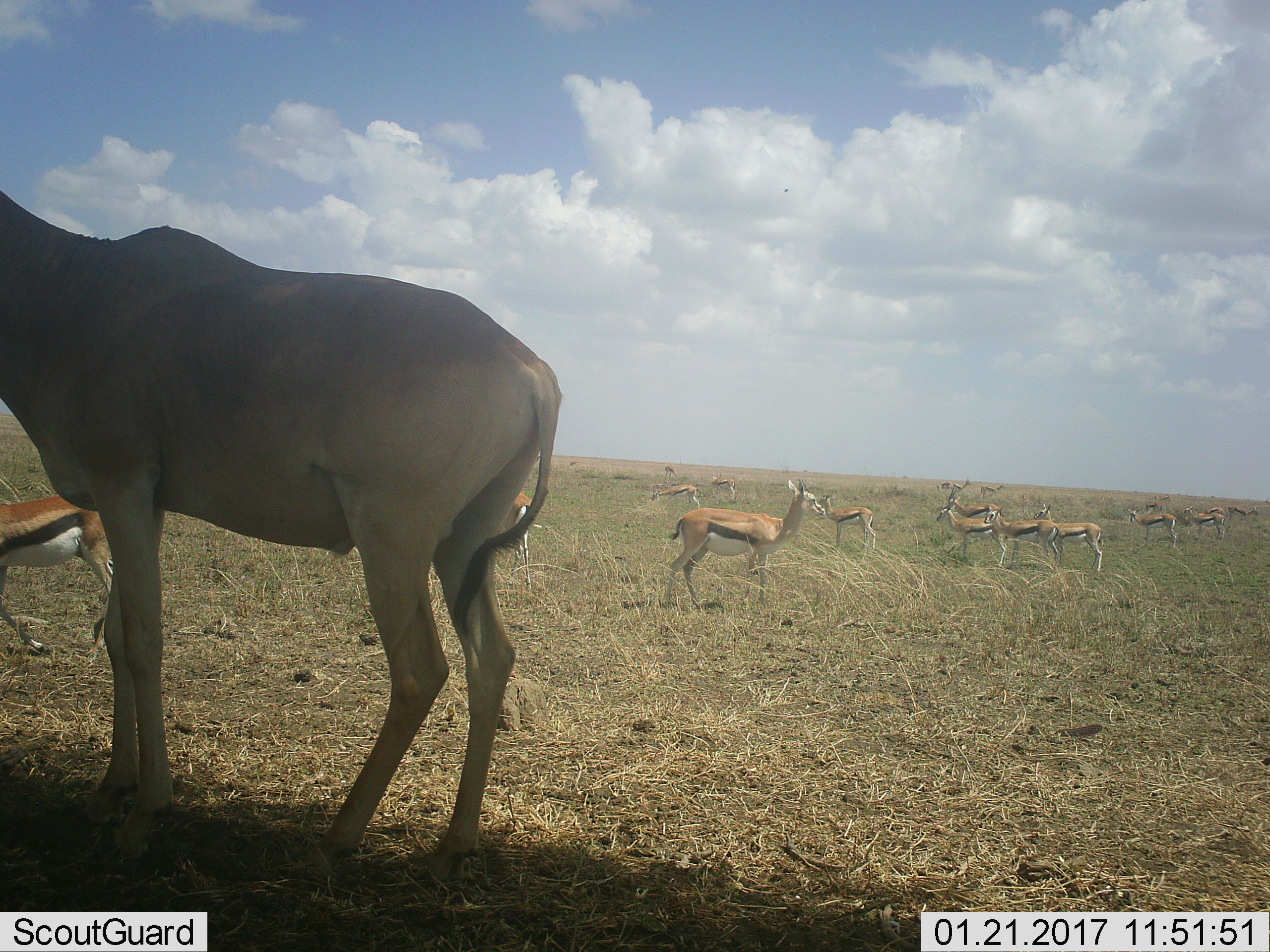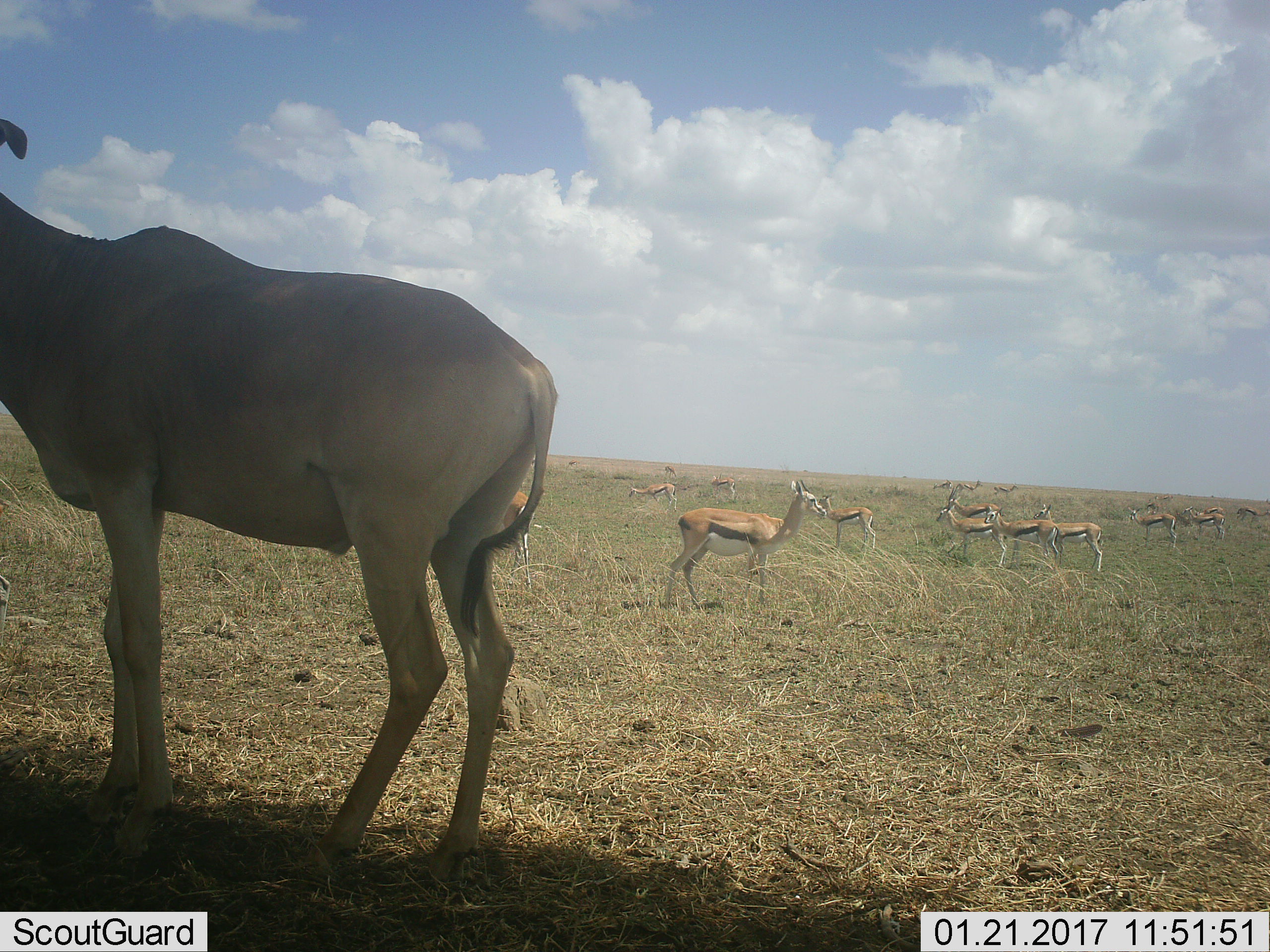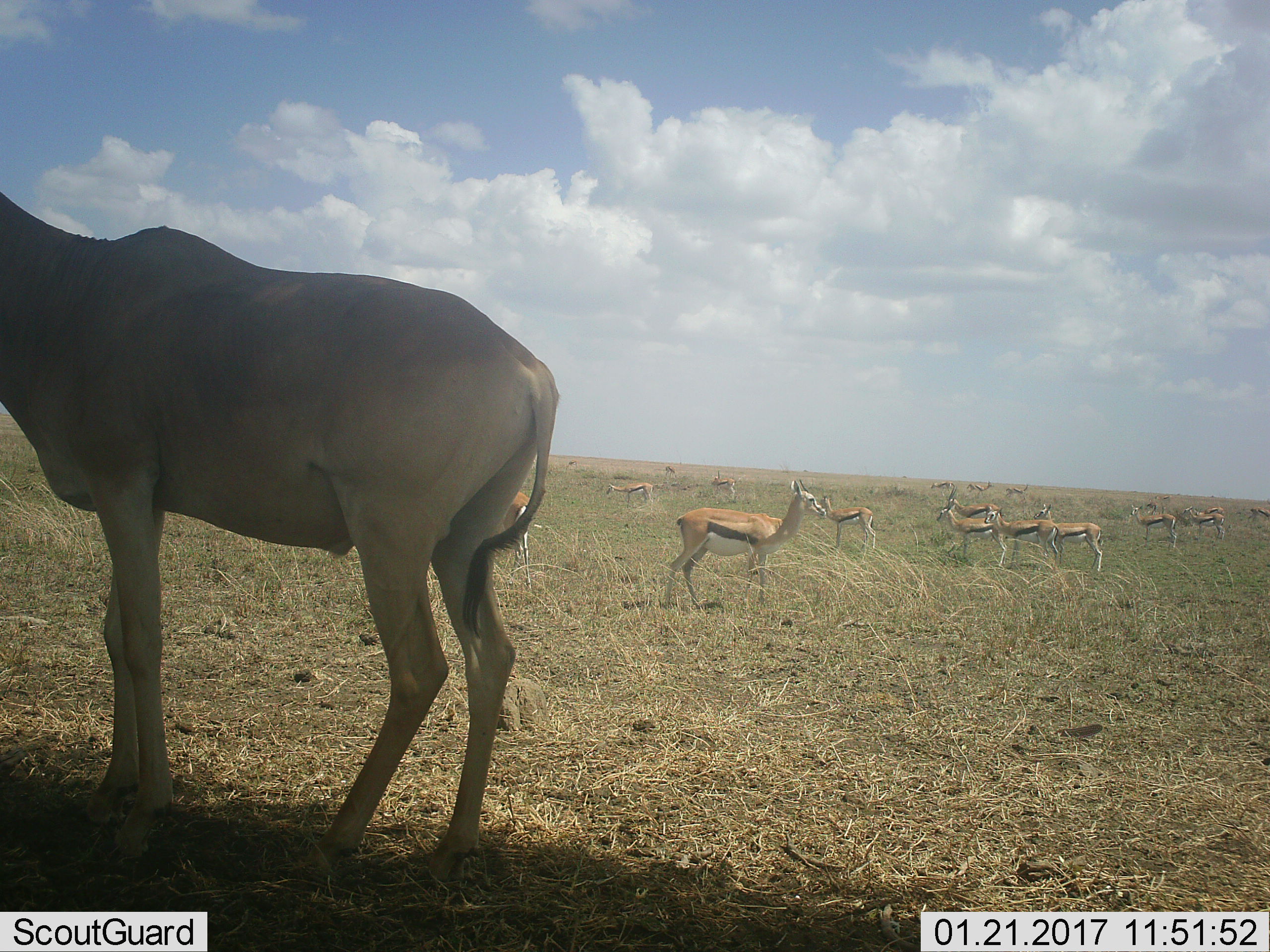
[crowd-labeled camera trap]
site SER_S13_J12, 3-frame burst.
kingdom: Animalia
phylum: Chordata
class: Mammalia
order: Artiodactyla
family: Bovidae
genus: Eudorcas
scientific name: Eudorcas thomsonii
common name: thomson's gazelle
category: gazellethomsons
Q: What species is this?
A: Gazellethomsons (thomson's gazelle) (Eudorcas thomsonii).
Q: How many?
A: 11-50.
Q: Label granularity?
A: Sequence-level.